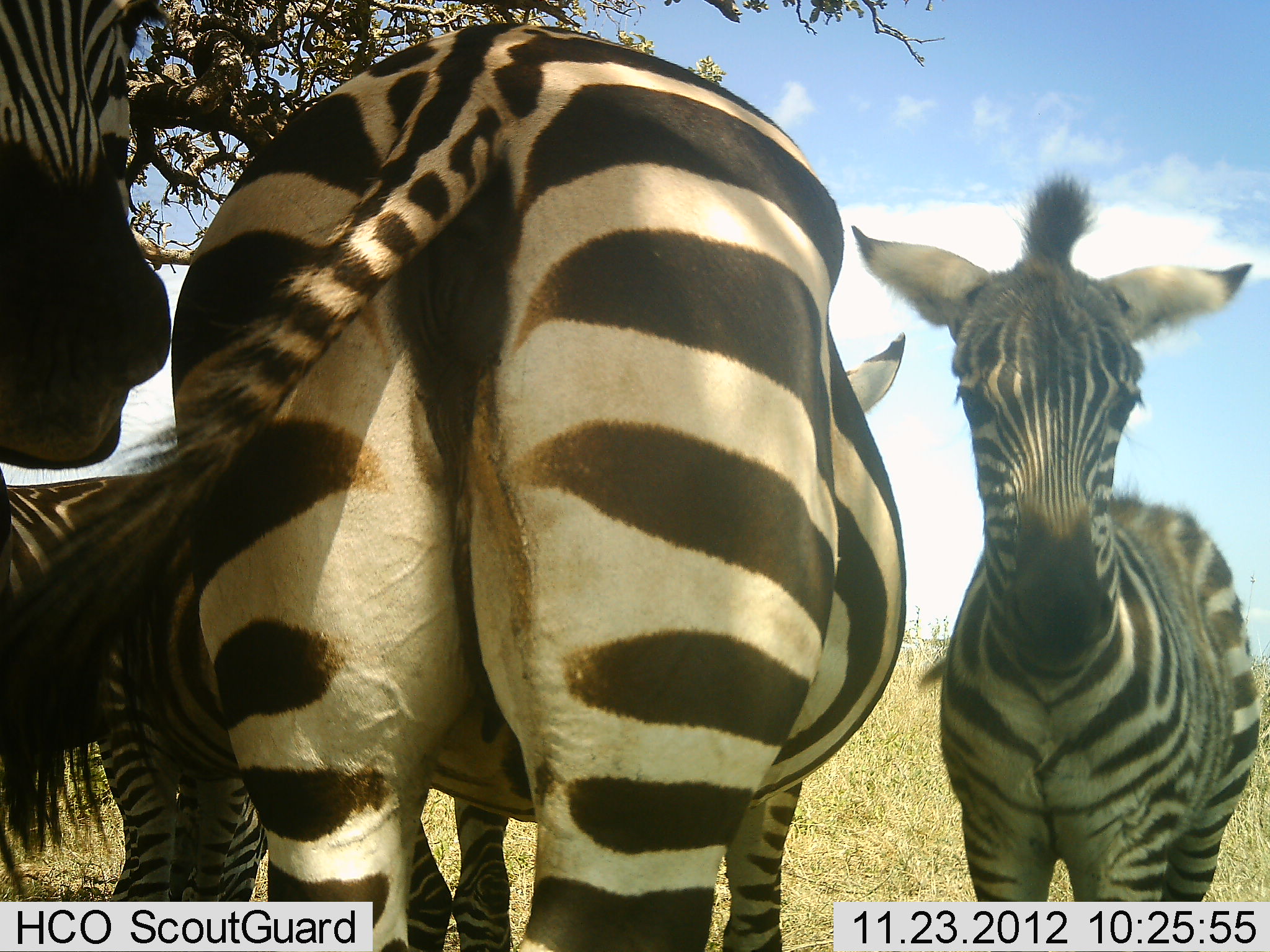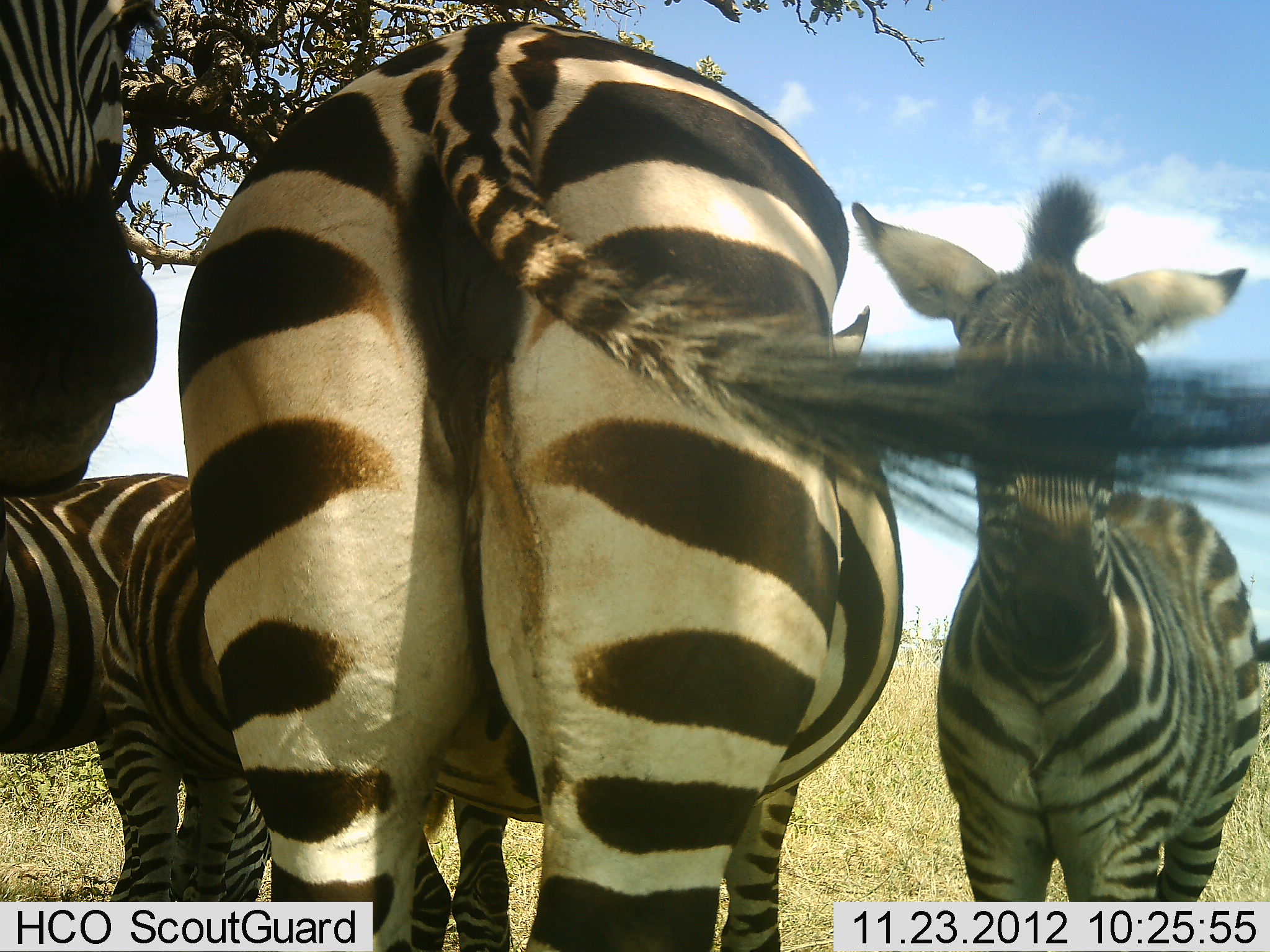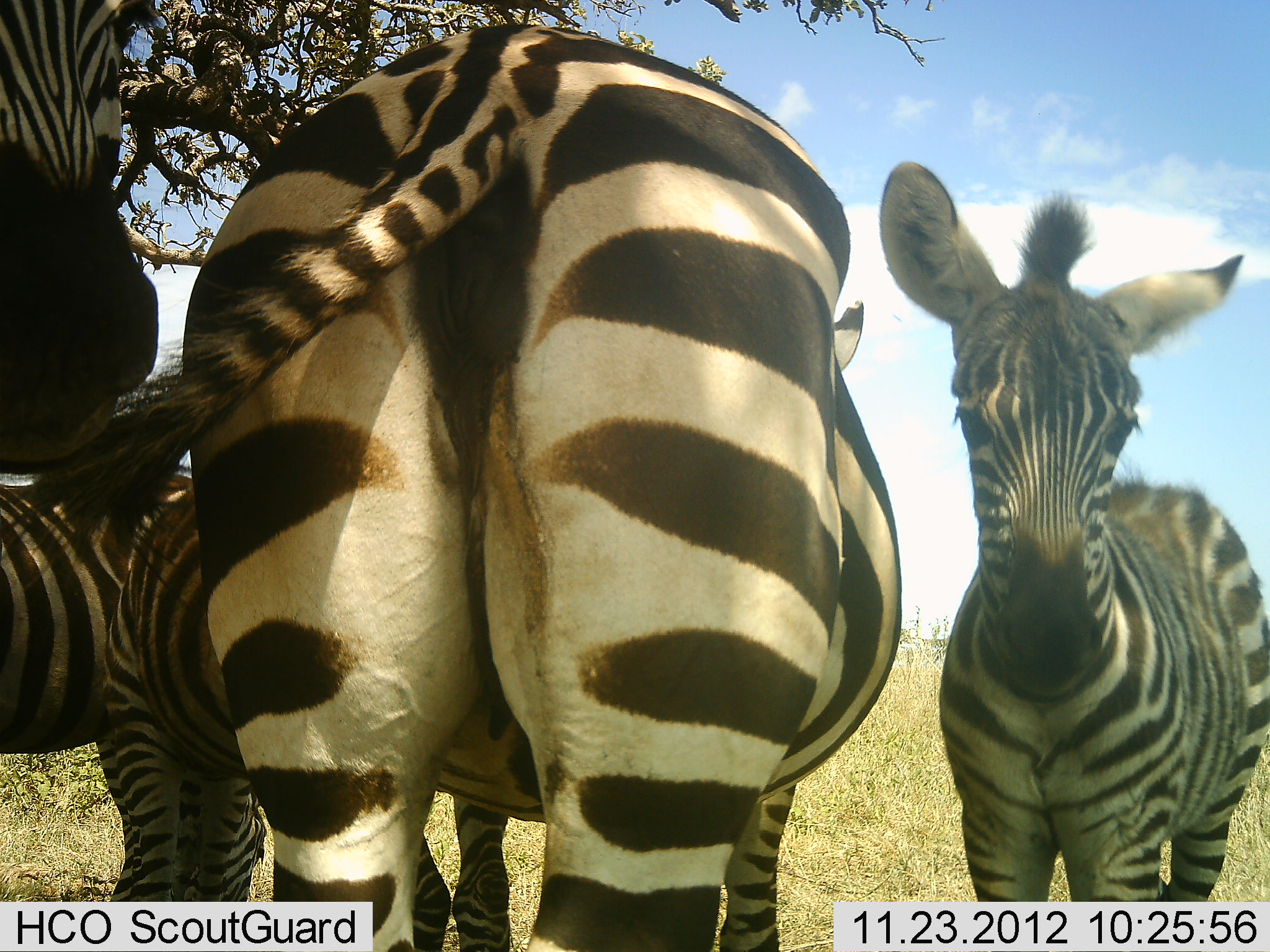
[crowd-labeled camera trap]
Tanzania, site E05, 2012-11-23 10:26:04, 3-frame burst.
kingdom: Animalia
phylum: Chordata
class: Mammalia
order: Perissodactyla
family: Equidae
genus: Equus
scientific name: Equus quagga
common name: plains zebra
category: zebra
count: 4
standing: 90%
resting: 20%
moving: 0%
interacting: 0%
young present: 50%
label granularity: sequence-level